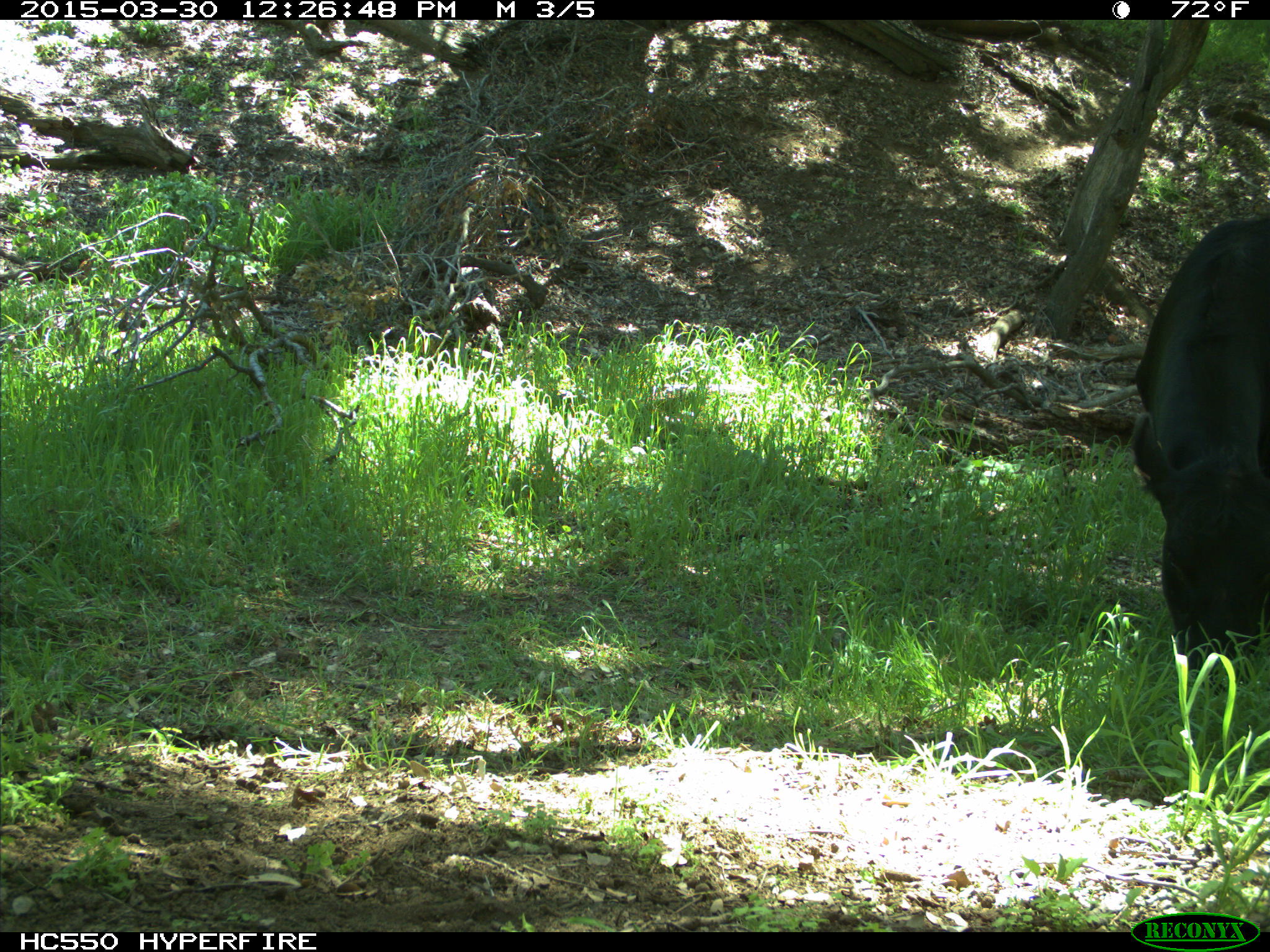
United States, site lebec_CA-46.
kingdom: Animalia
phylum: Chordata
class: Mammalia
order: Artiodactyla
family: Bovidae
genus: Bos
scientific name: Bos taurus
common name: domestic cow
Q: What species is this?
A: Bos taurus (domestic cow).